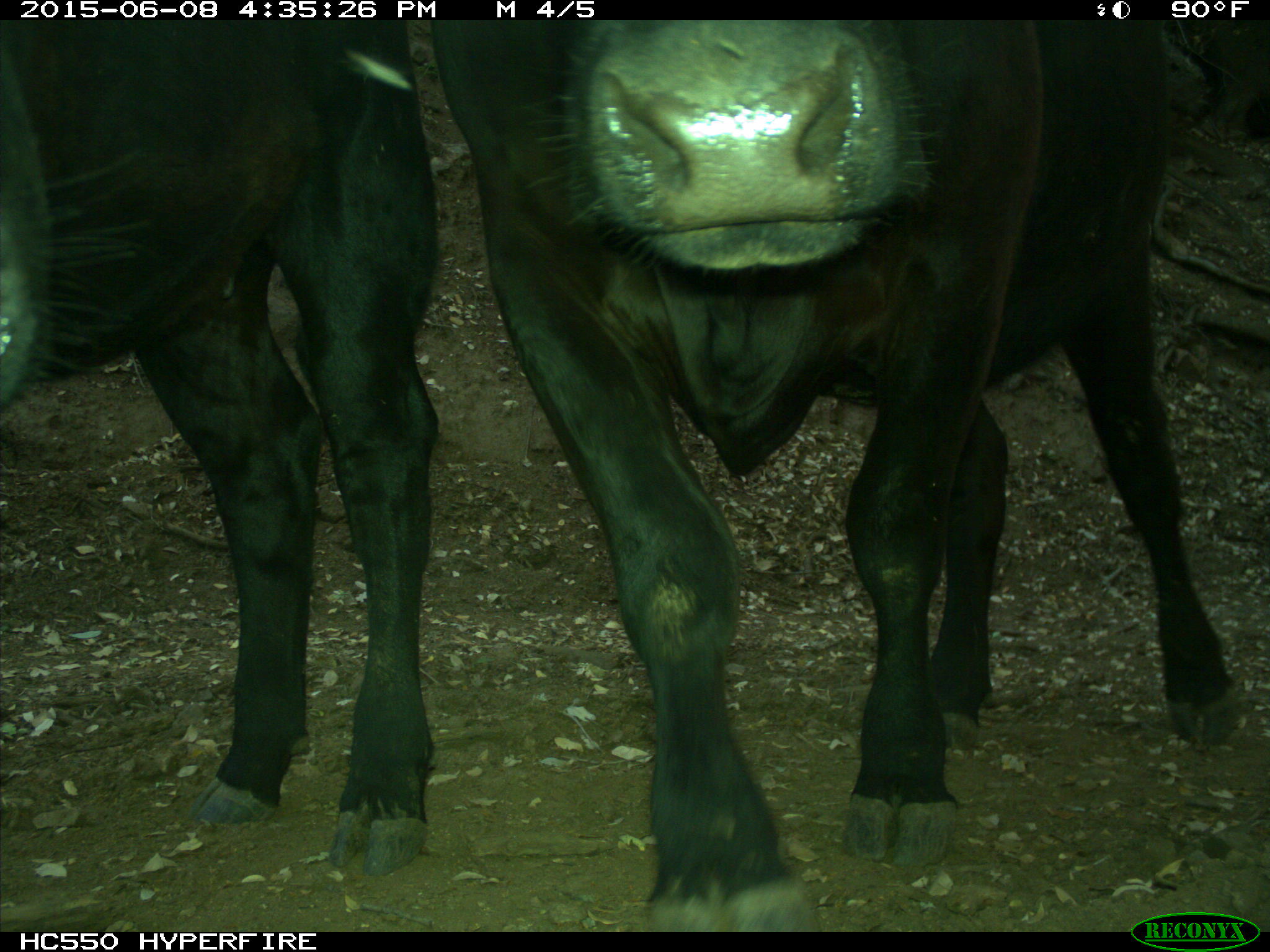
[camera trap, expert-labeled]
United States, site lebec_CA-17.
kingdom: Animalia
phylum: Chordata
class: Mammalia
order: Artiodactyla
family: Bovidae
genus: Bos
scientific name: Bos taurus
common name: domestic cow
Bos taurus (domestic cow).